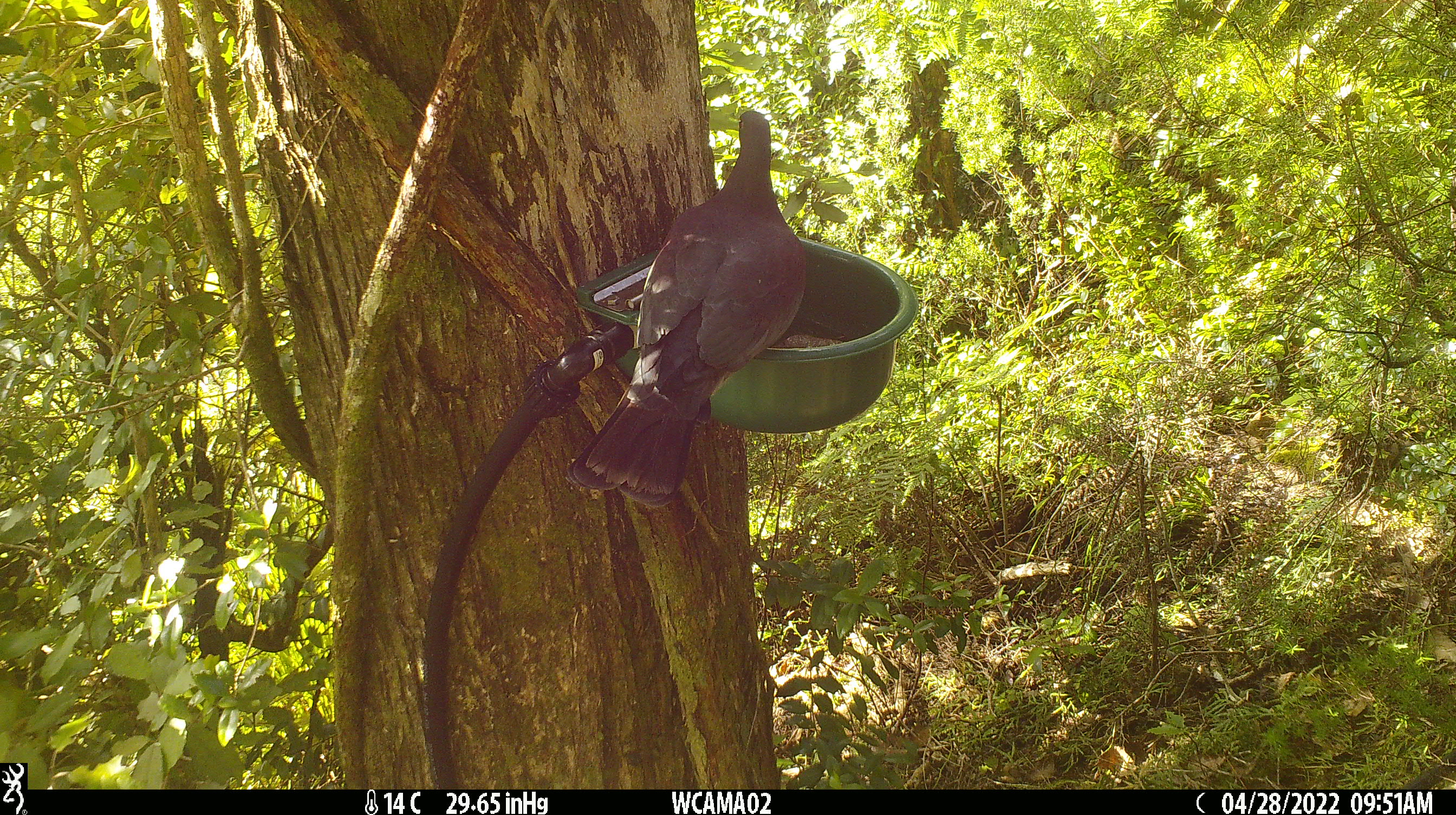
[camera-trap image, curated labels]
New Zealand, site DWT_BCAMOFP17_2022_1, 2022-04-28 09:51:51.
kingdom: Animalia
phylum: Chordata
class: Aves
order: Columbiformes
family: Columbidae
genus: Hemiphaga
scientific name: Hemiphaga novaeseelandiae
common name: new zealand pigeon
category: kereru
Kereru (new zealand pigeon) (Hemiphaga novaeseelandiae).